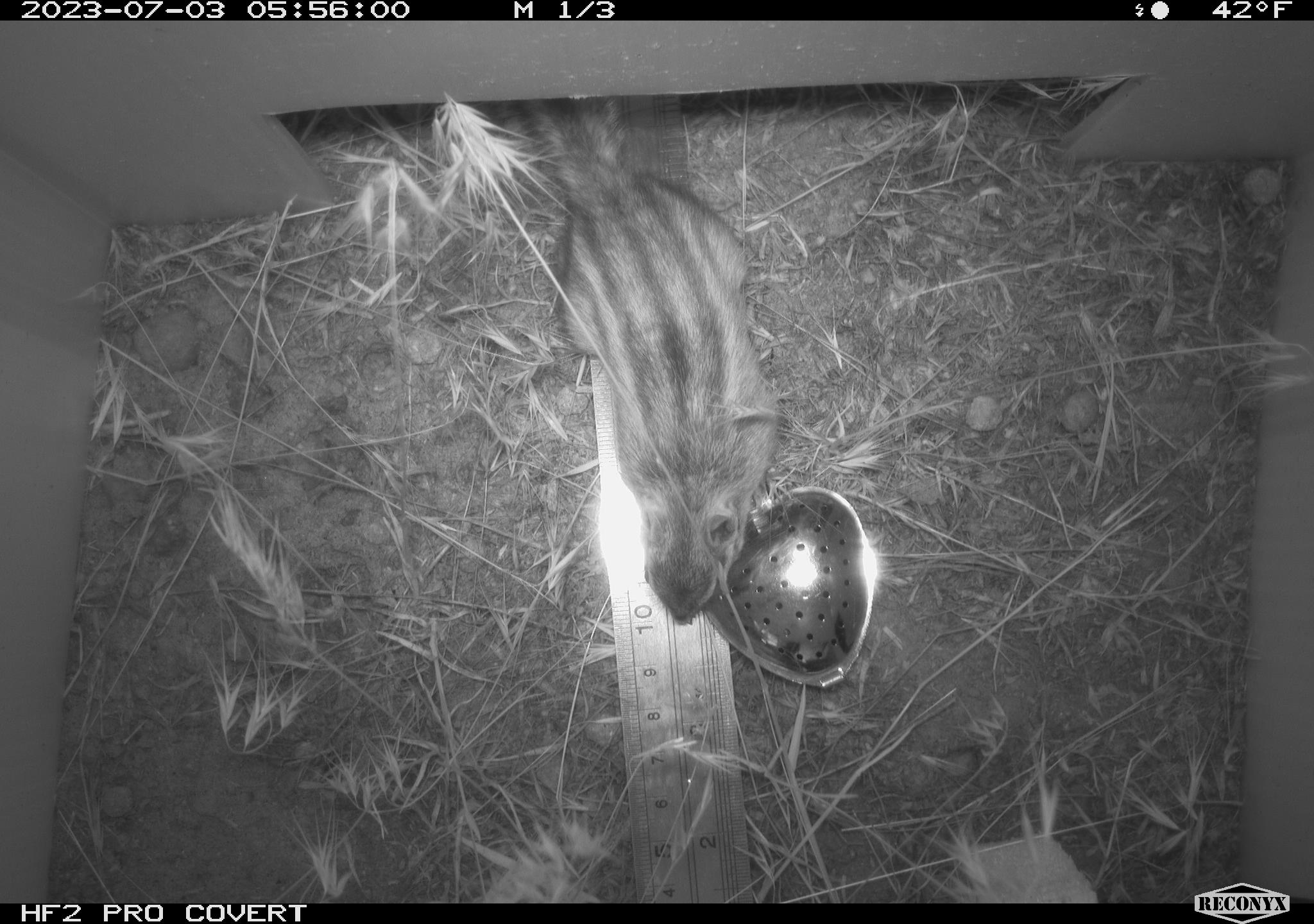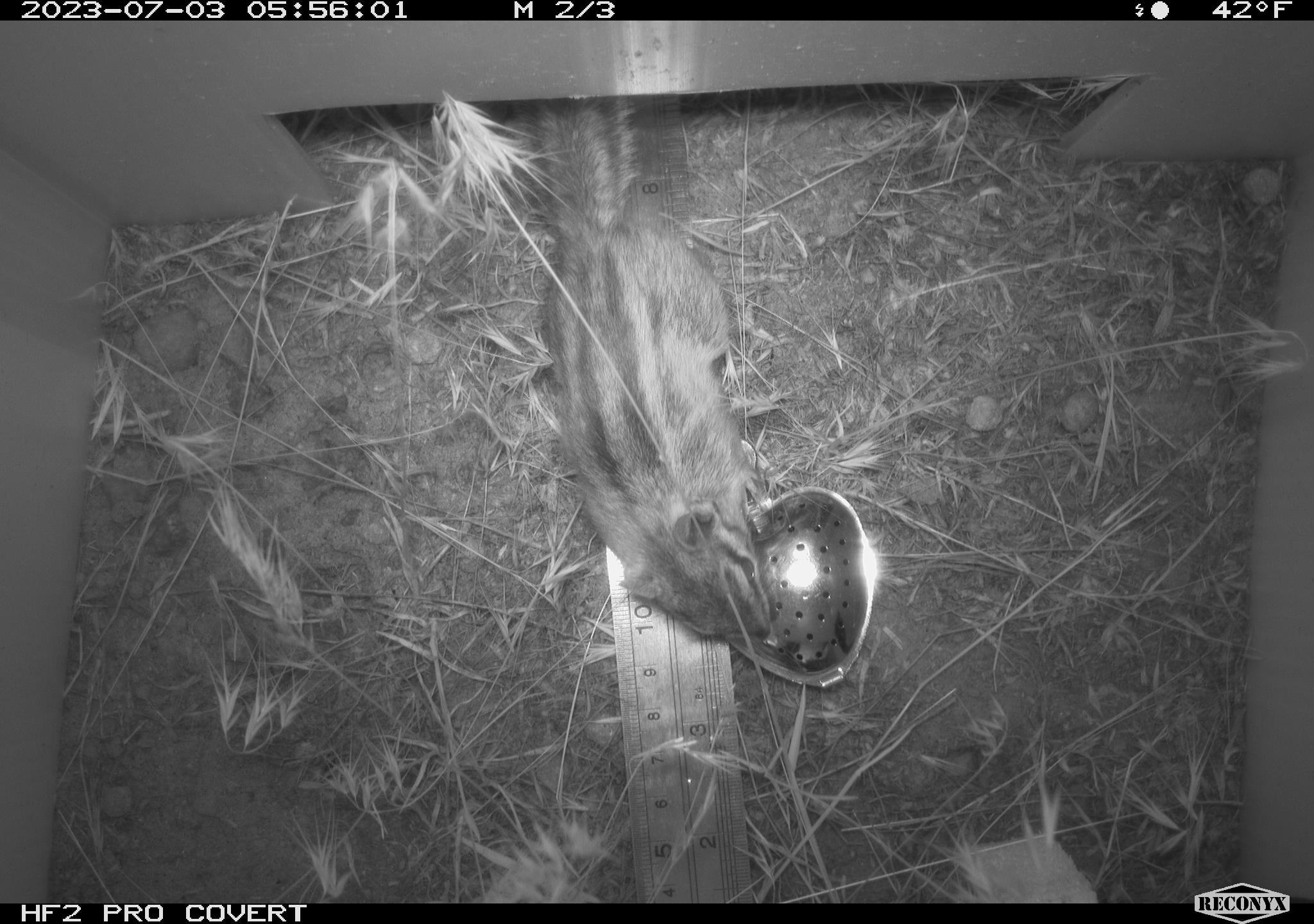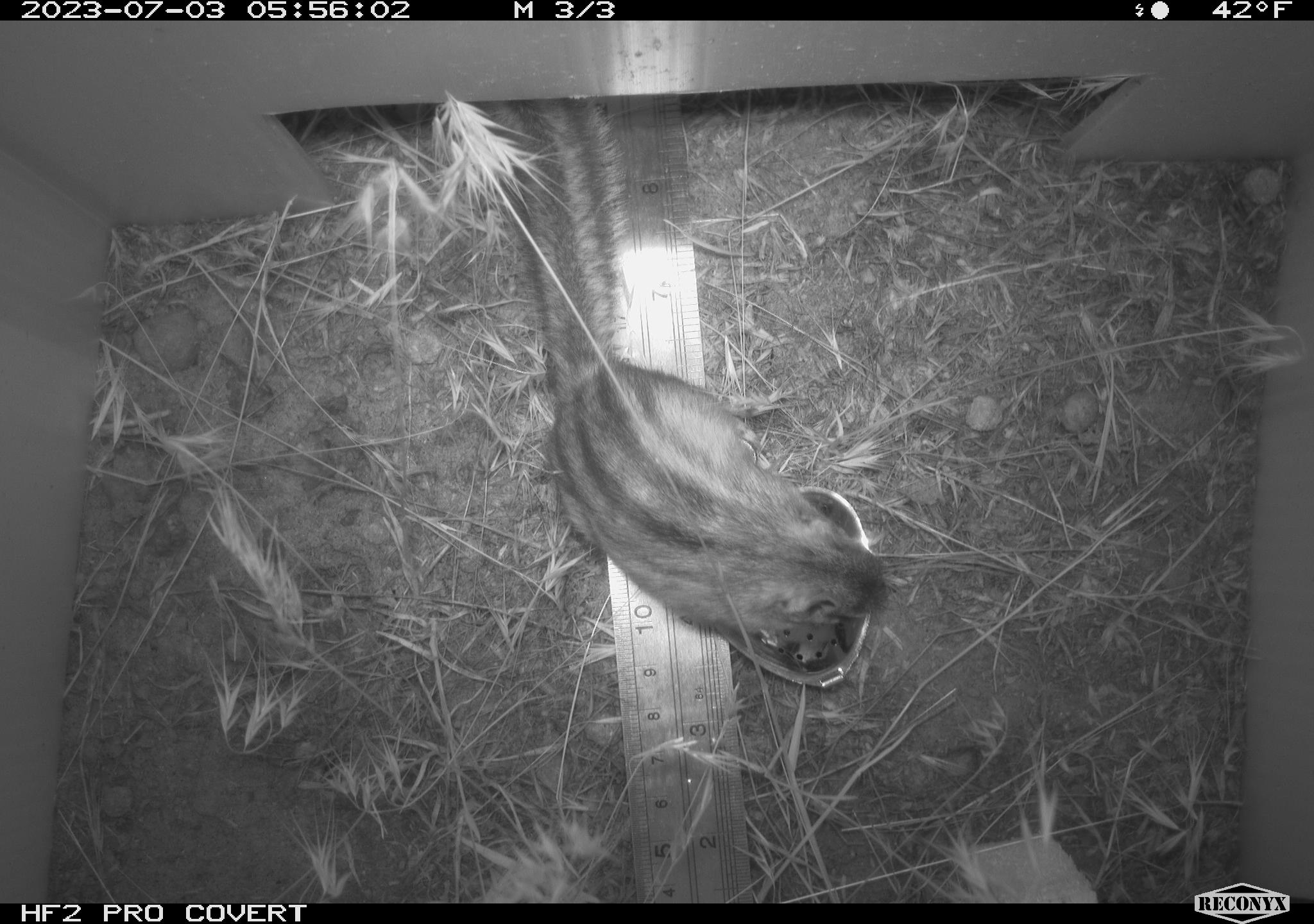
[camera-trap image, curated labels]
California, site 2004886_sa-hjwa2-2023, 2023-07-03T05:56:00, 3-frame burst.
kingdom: Animalia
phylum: Chordata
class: Mammalia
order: Rodentia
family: Sciuridae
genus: Neotamias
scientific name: Neotamias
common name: western chipmunks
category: neotamias species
Neotamias species (western chipmunks) (Neotamias).